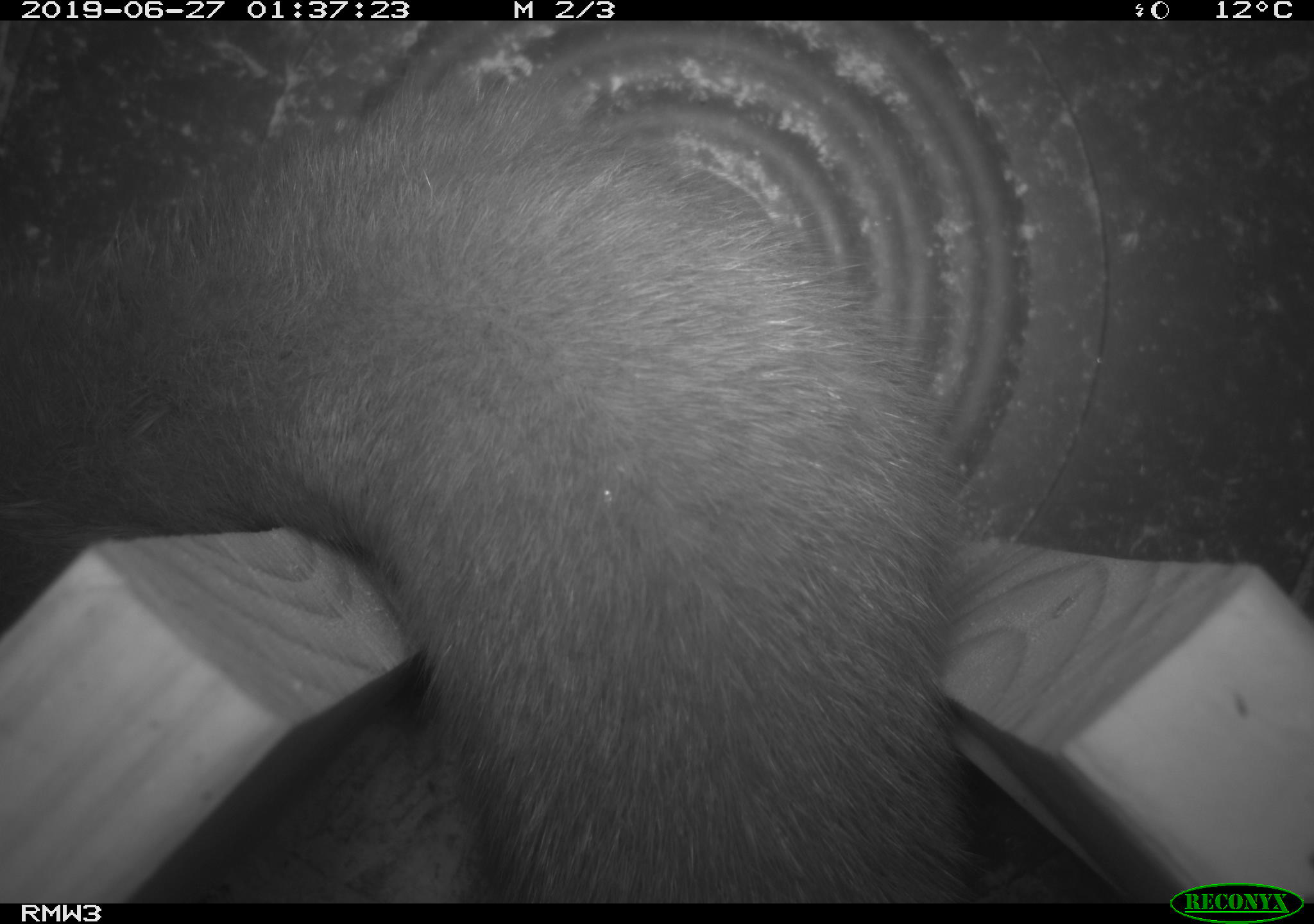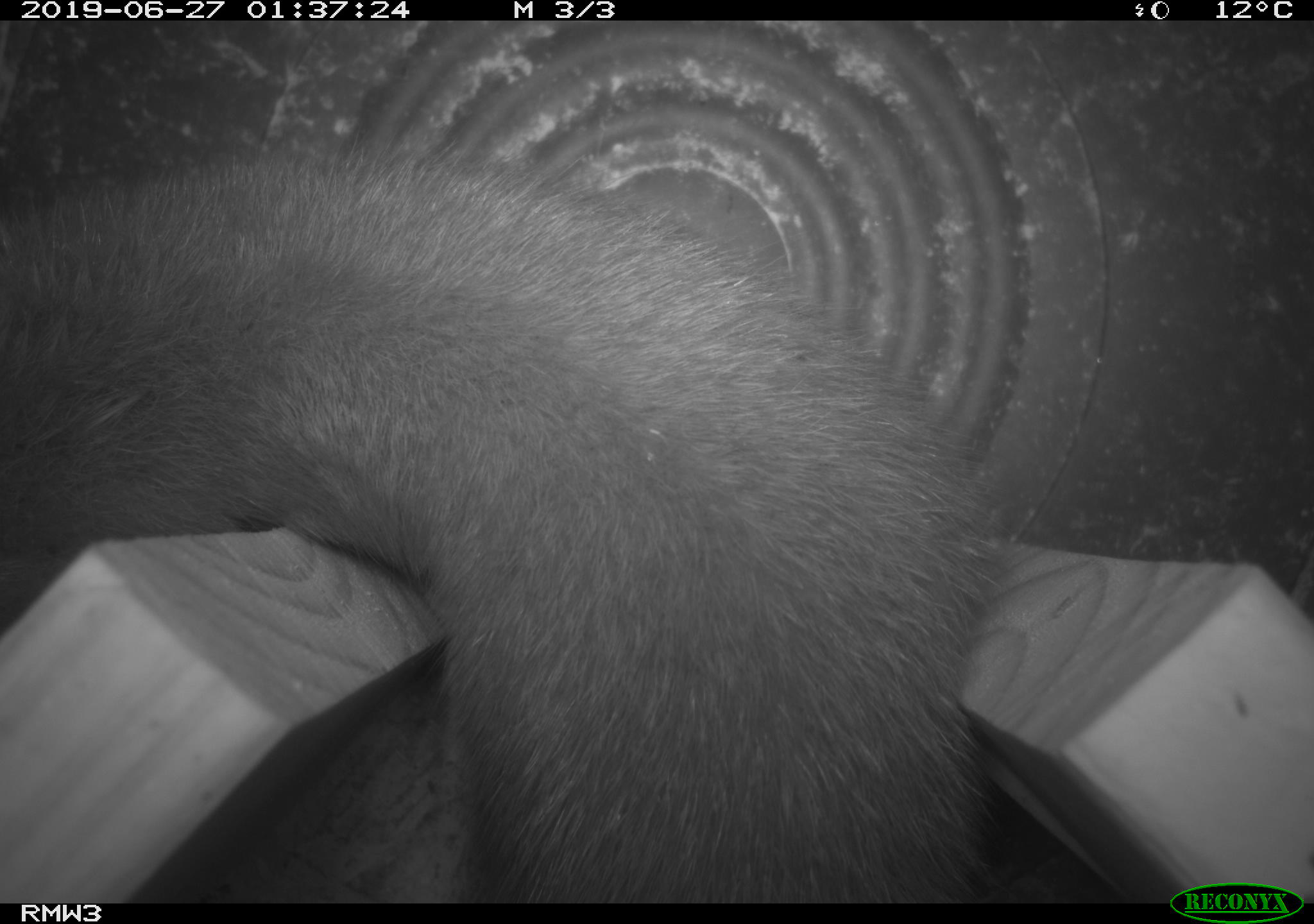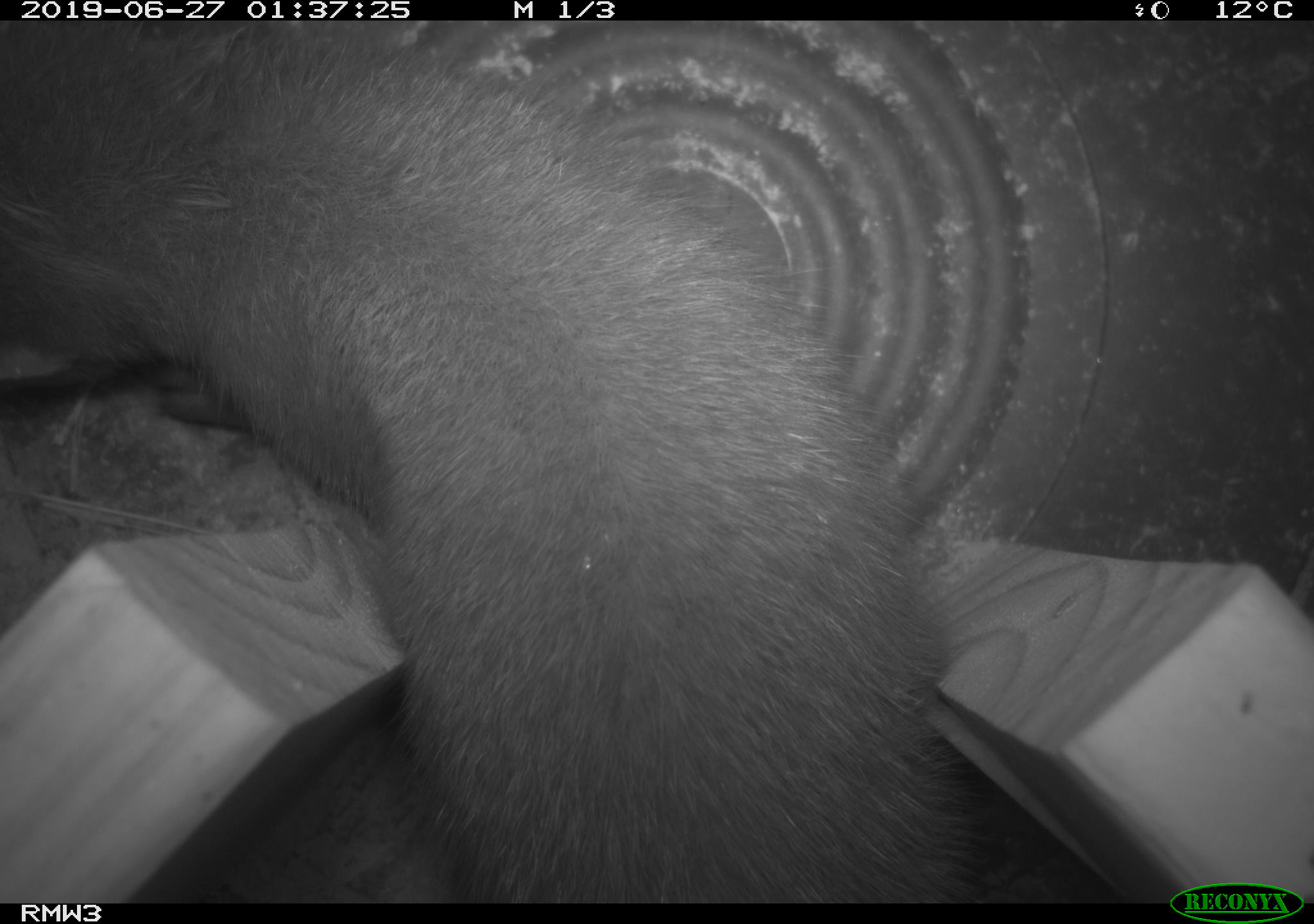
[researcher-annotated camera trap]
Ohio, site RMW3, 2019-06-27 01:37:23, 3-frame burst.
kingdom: Animalia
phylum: Chordata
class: Mammalia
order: Carnivora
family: Mustelidae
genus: Neogale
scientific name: Neogale vison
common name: american mink